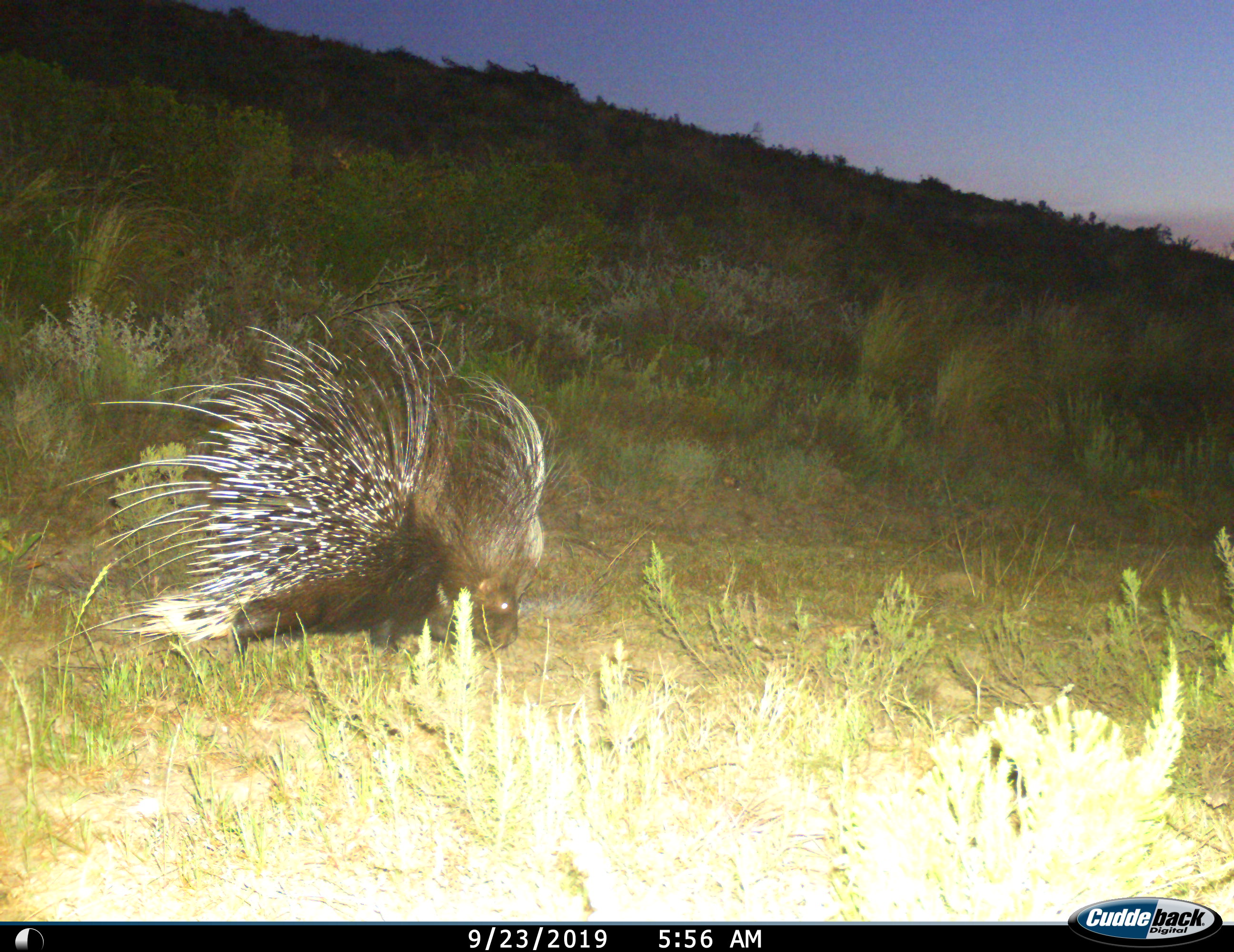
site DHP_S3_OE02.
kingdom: Animalia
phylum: Chordata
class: Mammalia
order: Rodentia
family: Hystricidae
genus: Hystrix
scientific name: Hystrix cristata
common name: crested porcupine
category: porcupine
Porcupine (crested porcupine) (Hystrix cristata), count 1. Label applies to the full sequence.